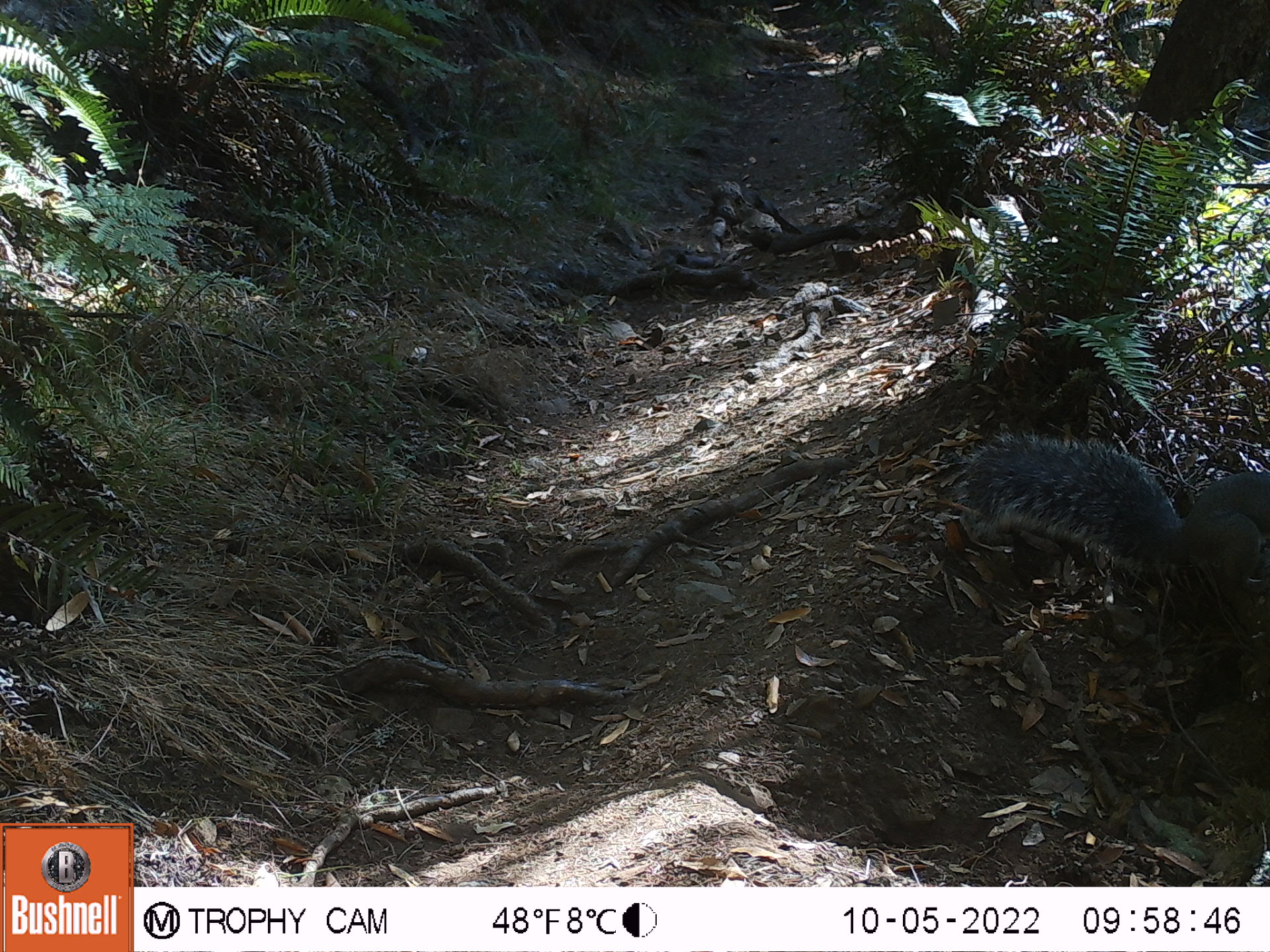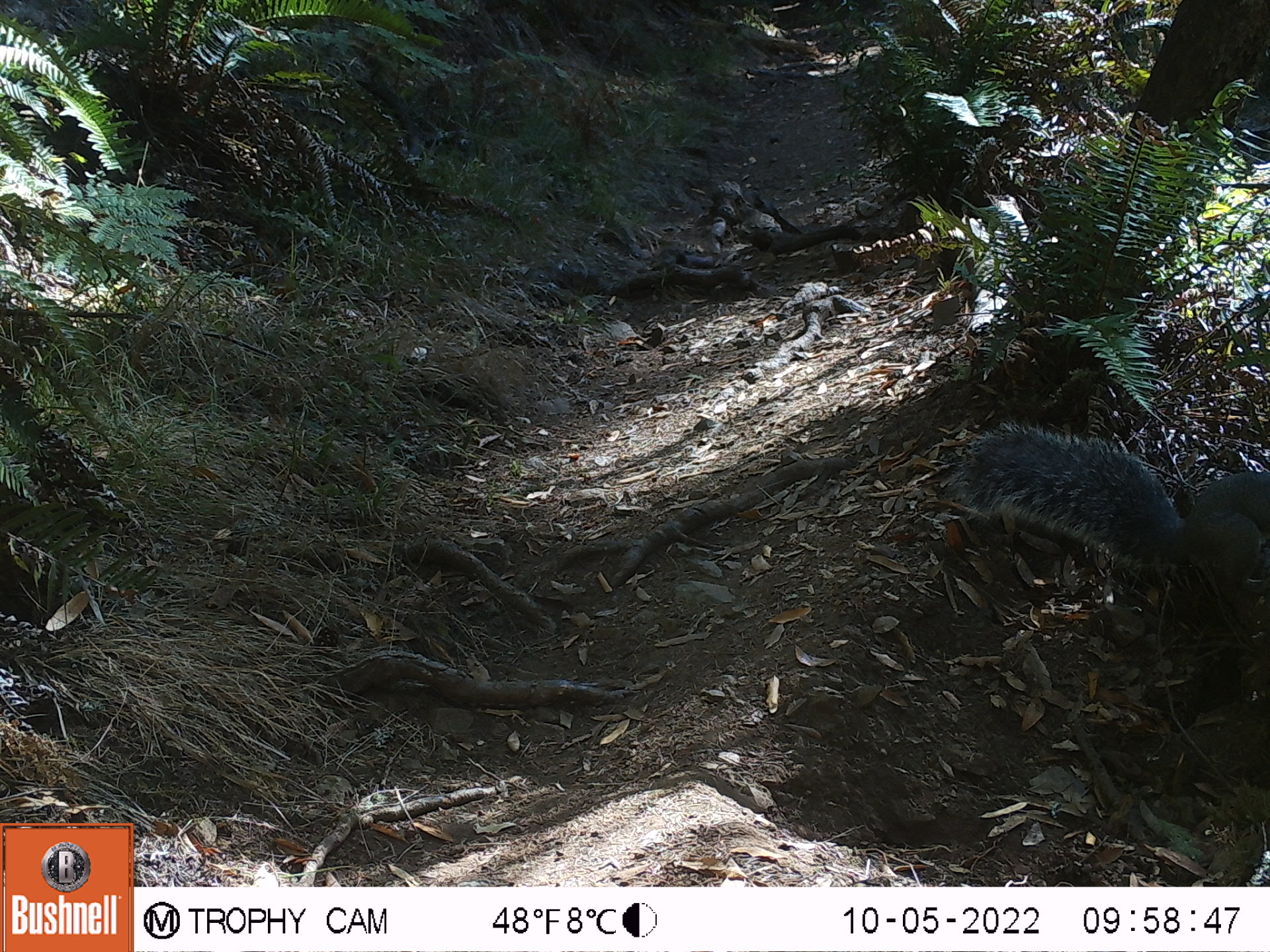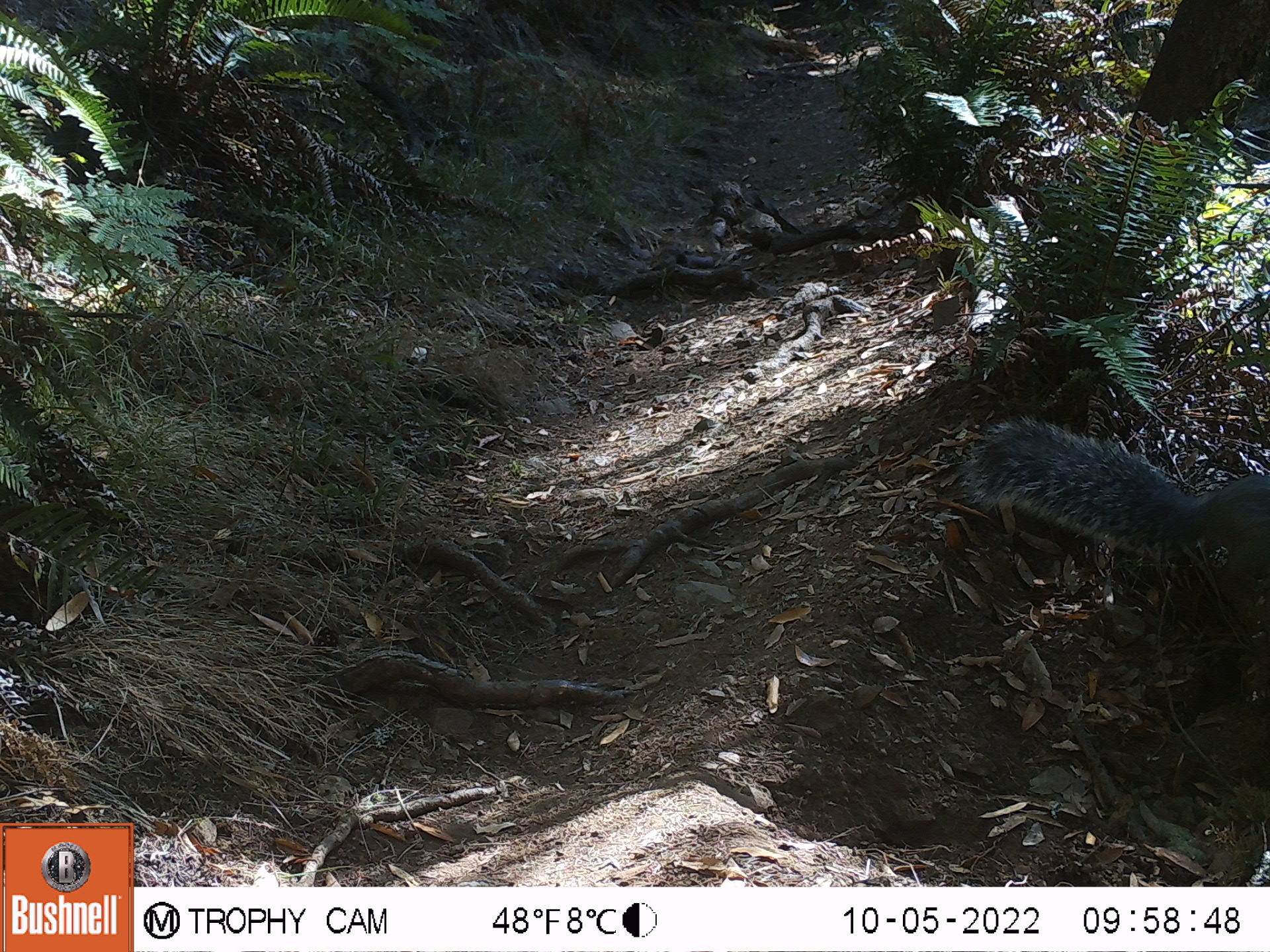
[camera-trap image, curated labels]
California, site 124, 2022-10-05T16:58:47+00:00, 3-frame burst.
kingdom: Animalia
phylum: Chordata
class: Mammalia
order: Rodentia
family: Sciuridae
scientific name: Sciuridae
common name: squirrel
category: unknown squirrel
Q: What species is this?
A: Unknown squirrel (squirrel) (Sciuridae).